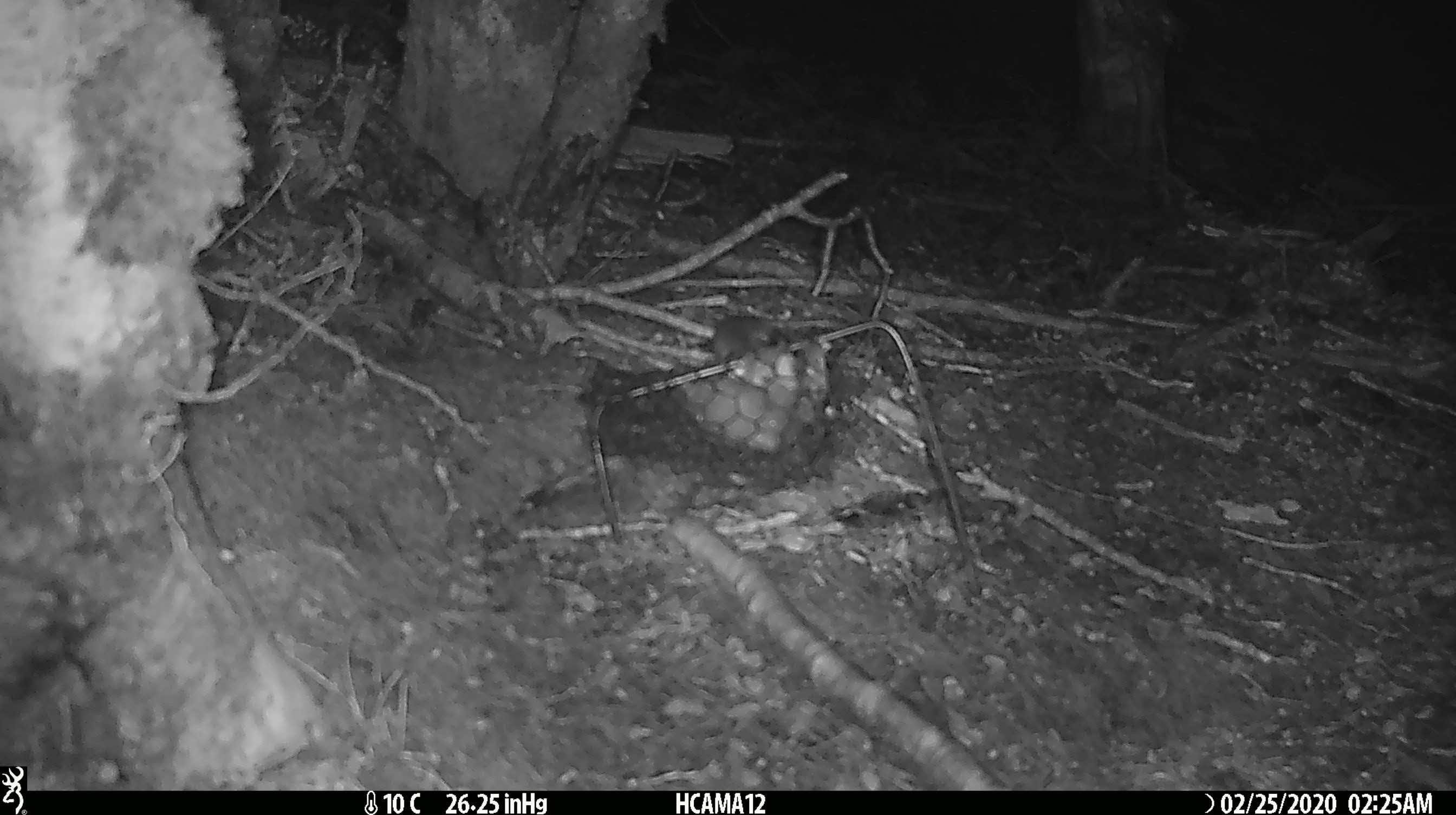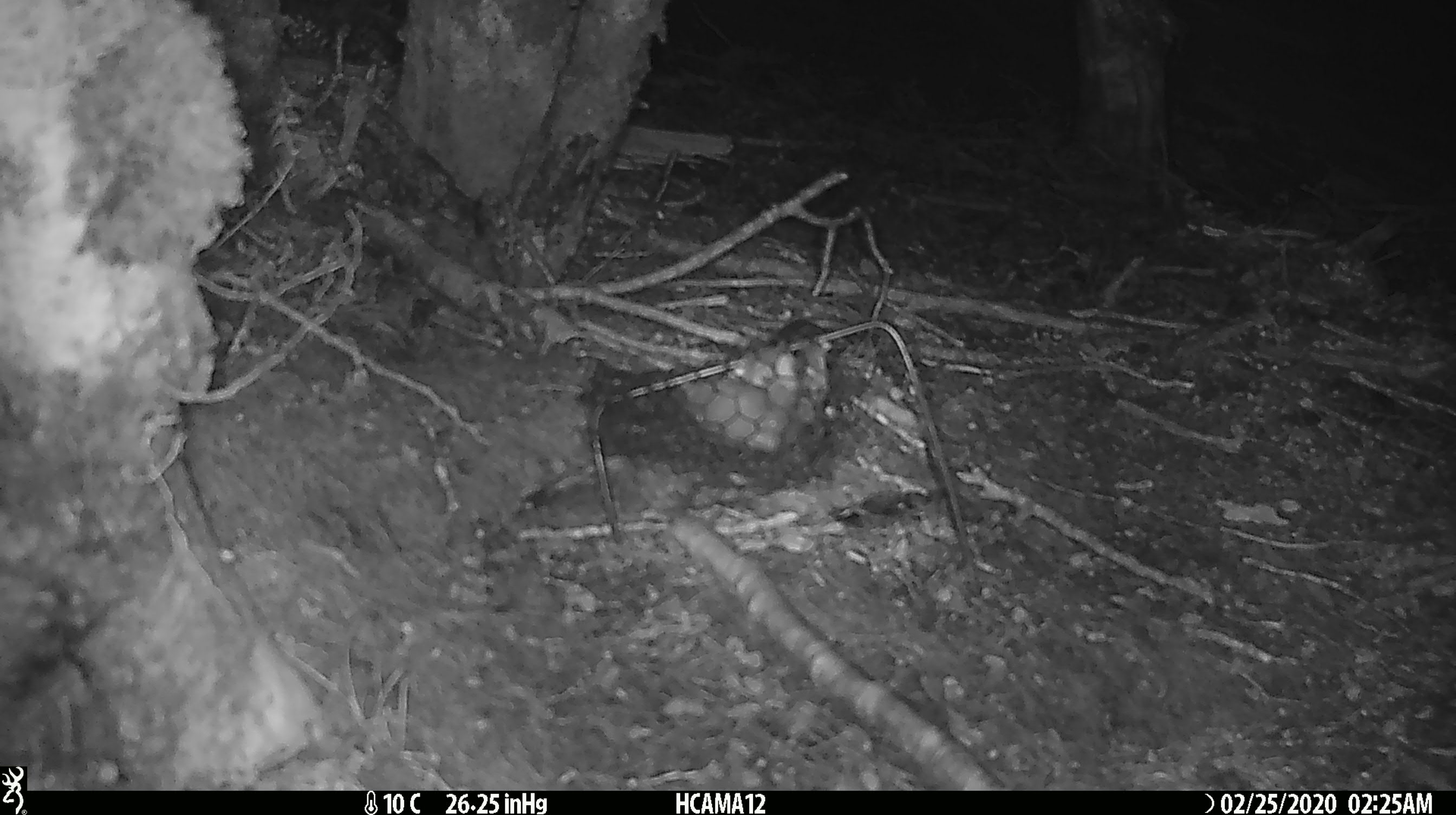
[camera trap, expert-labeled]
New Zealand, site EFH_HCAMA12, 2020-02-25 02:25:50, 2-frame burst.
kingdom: Animalia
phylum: Chordata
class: Mammalia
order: Rodentia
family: Muridae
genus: Mus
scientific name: Mus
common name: mouse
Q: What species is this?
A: Mouse (Mus).